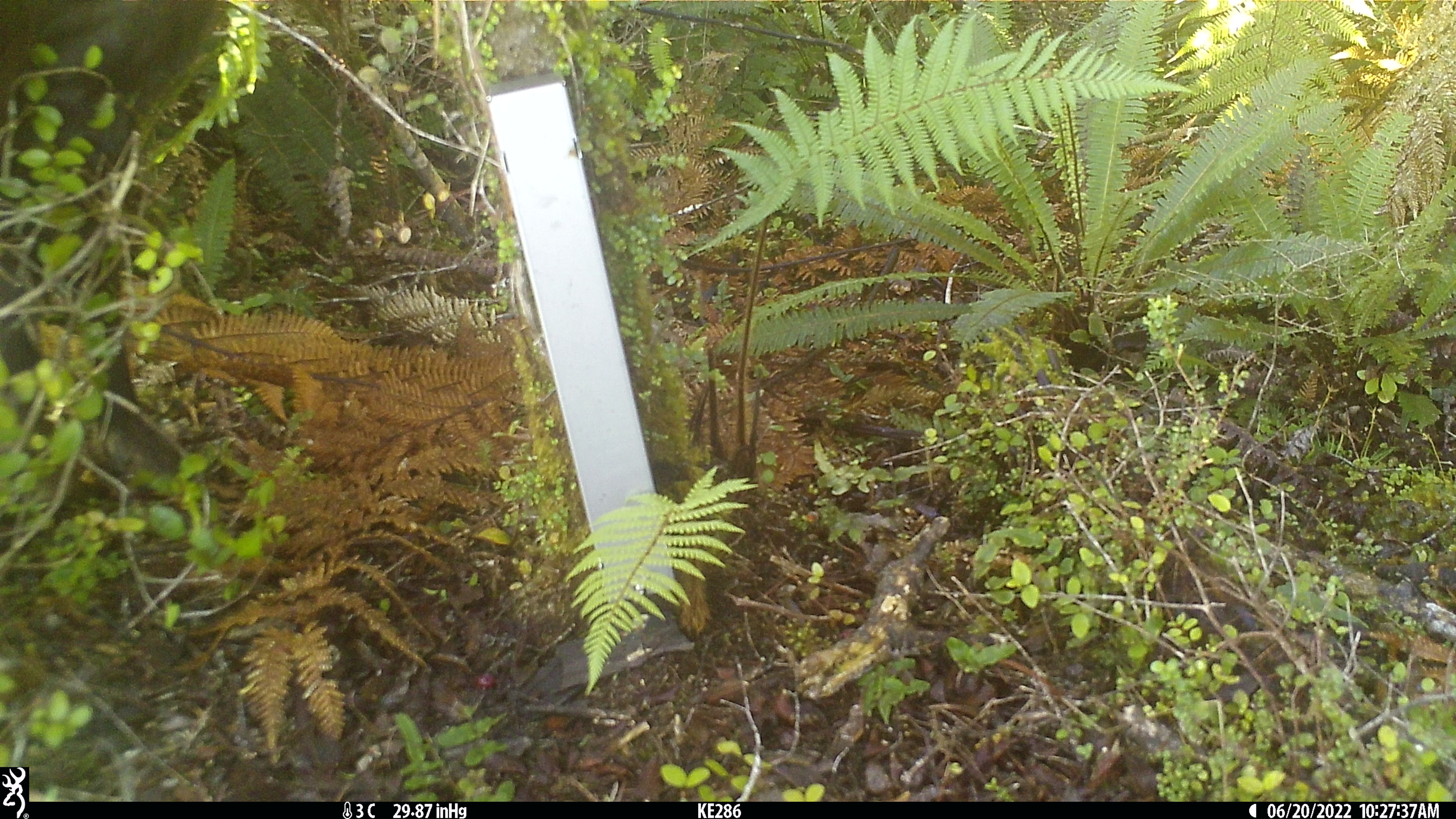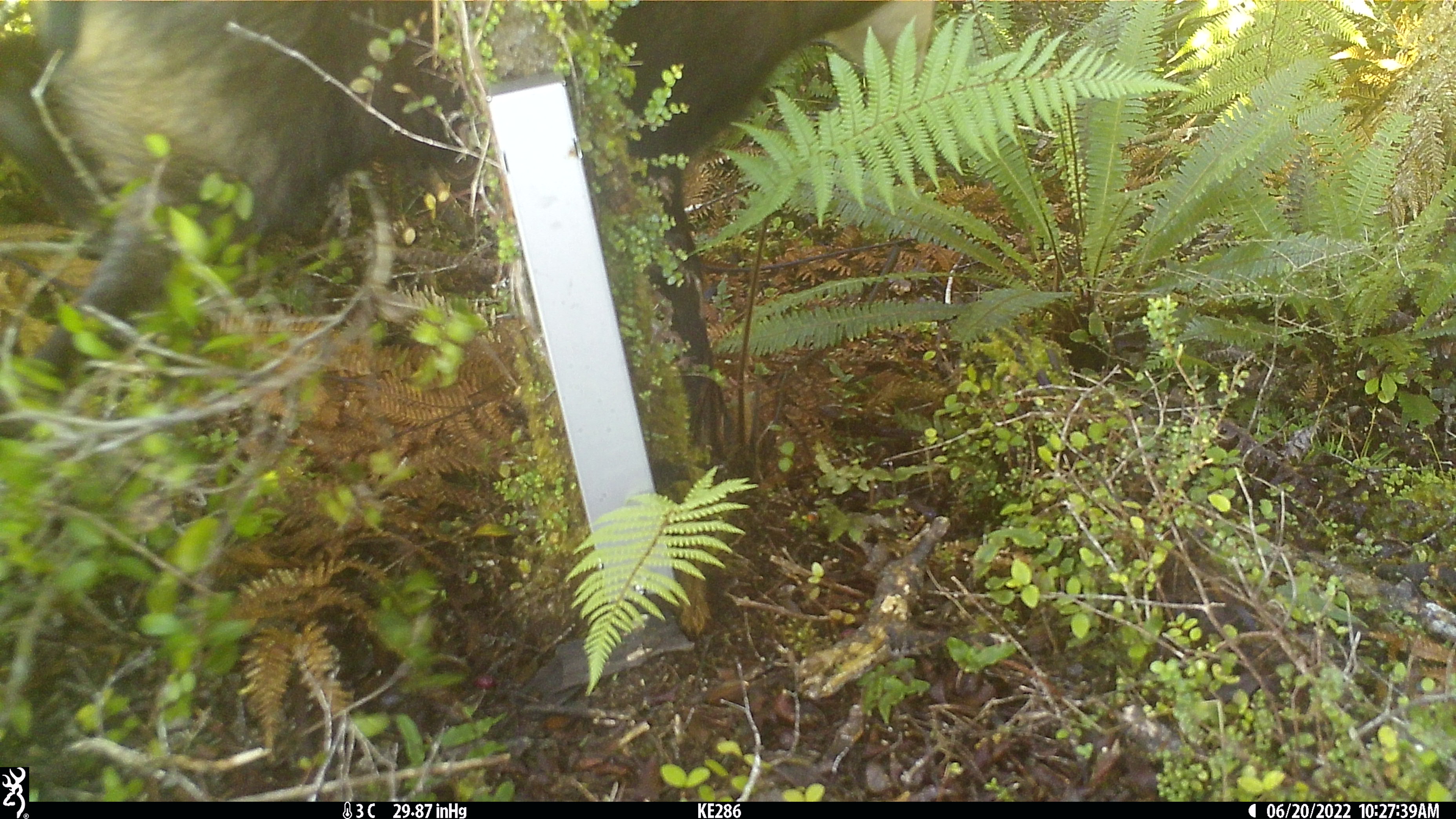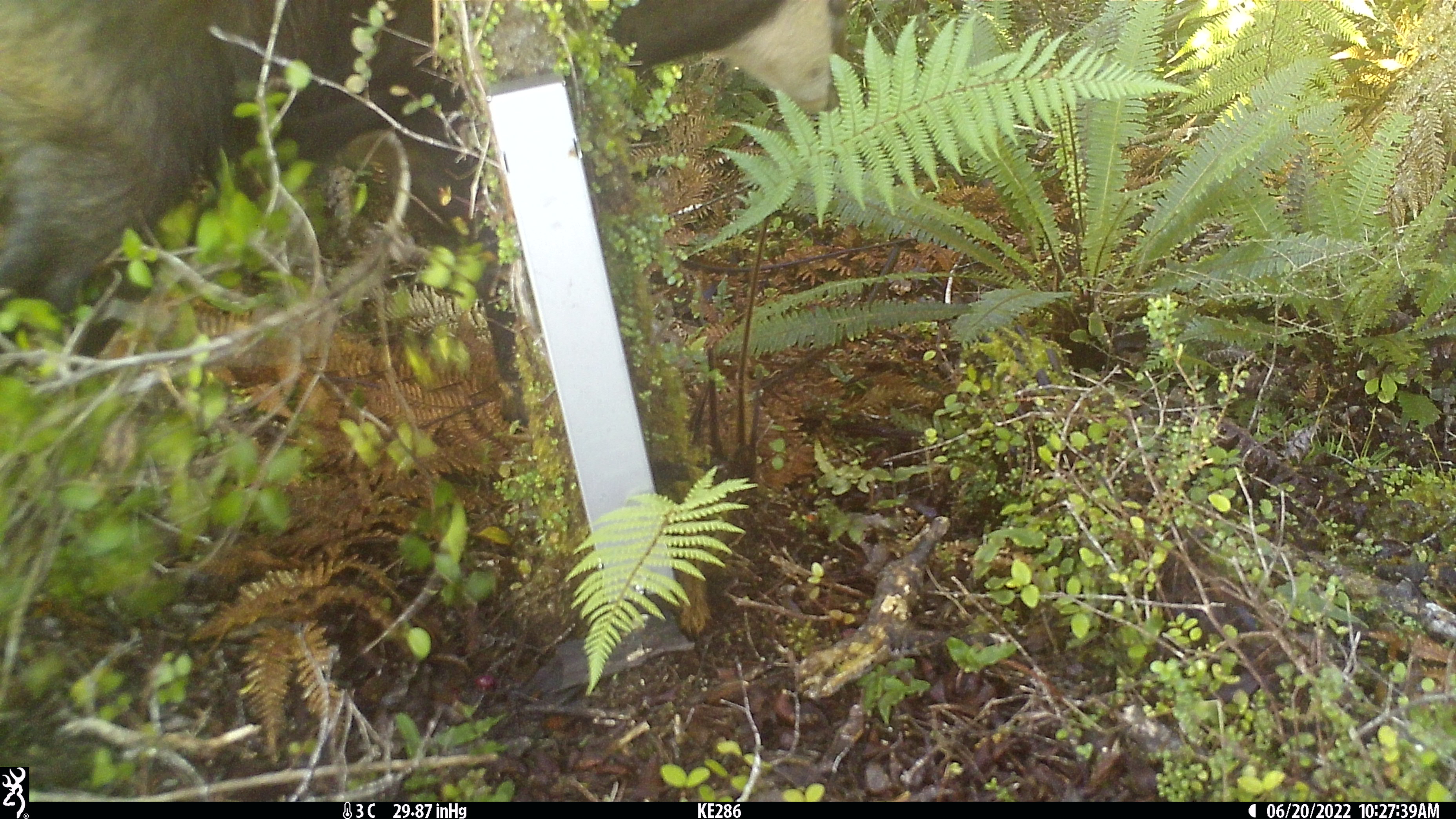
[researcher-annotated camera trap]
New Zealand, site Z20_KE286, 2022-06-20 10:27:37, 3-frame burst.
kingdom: Animalia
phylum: Chordata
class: Mammalia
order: Artiodactyla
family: Bovidae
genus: Rupicapra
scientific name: Rupicapra rupicapra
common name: alpine chamois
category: chamois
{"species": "chamois (alpine chamois) (Rupicapra rupicapra)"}